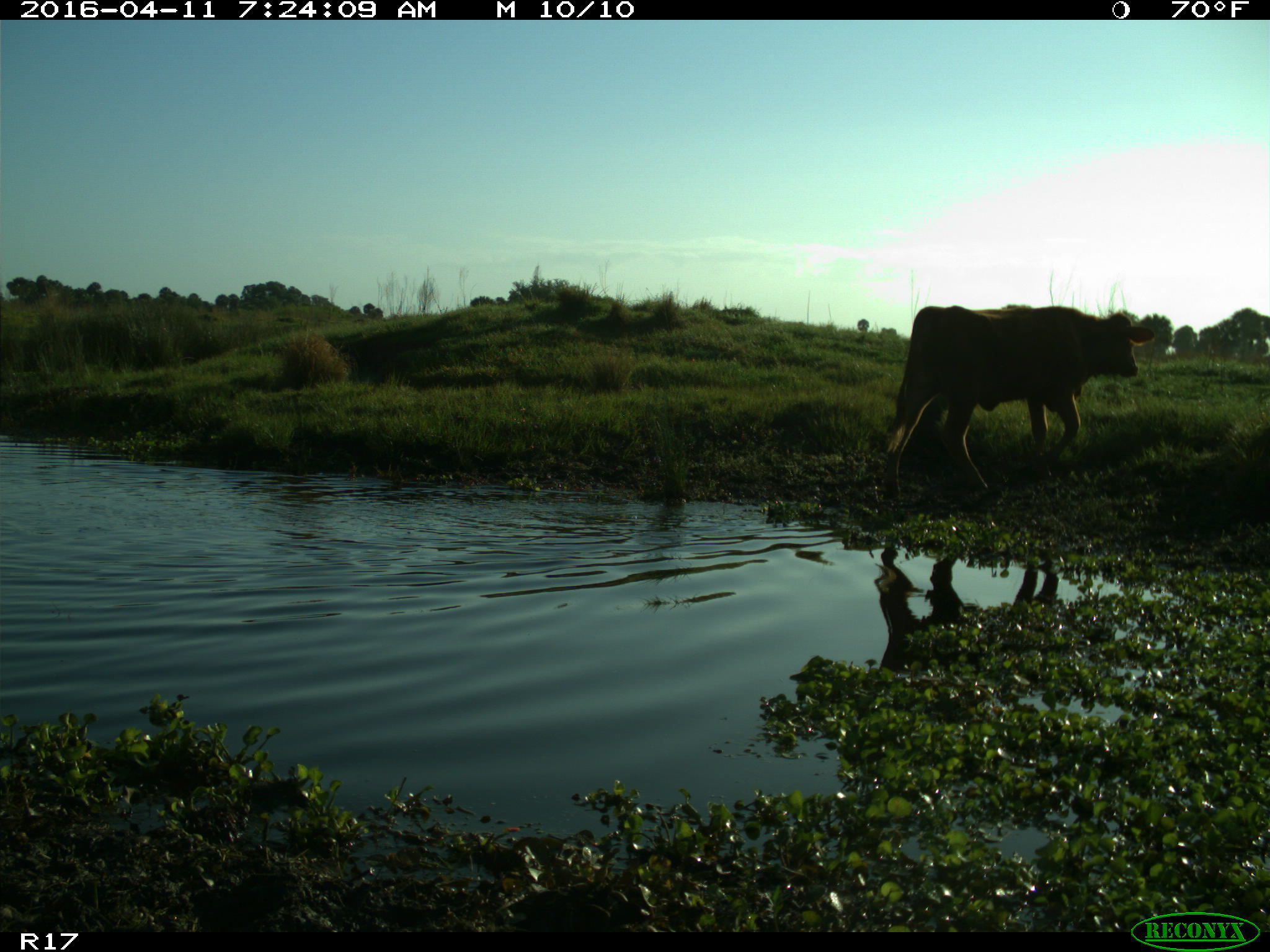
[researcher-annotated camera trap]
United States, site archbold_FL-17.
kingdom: Animalia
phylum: Chordata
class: Mammalia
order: Artiodactyla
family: Bovidae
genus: Bos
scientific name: Bos taurus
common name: domestic cow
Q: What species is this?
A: Bos taurus (domestic cow).